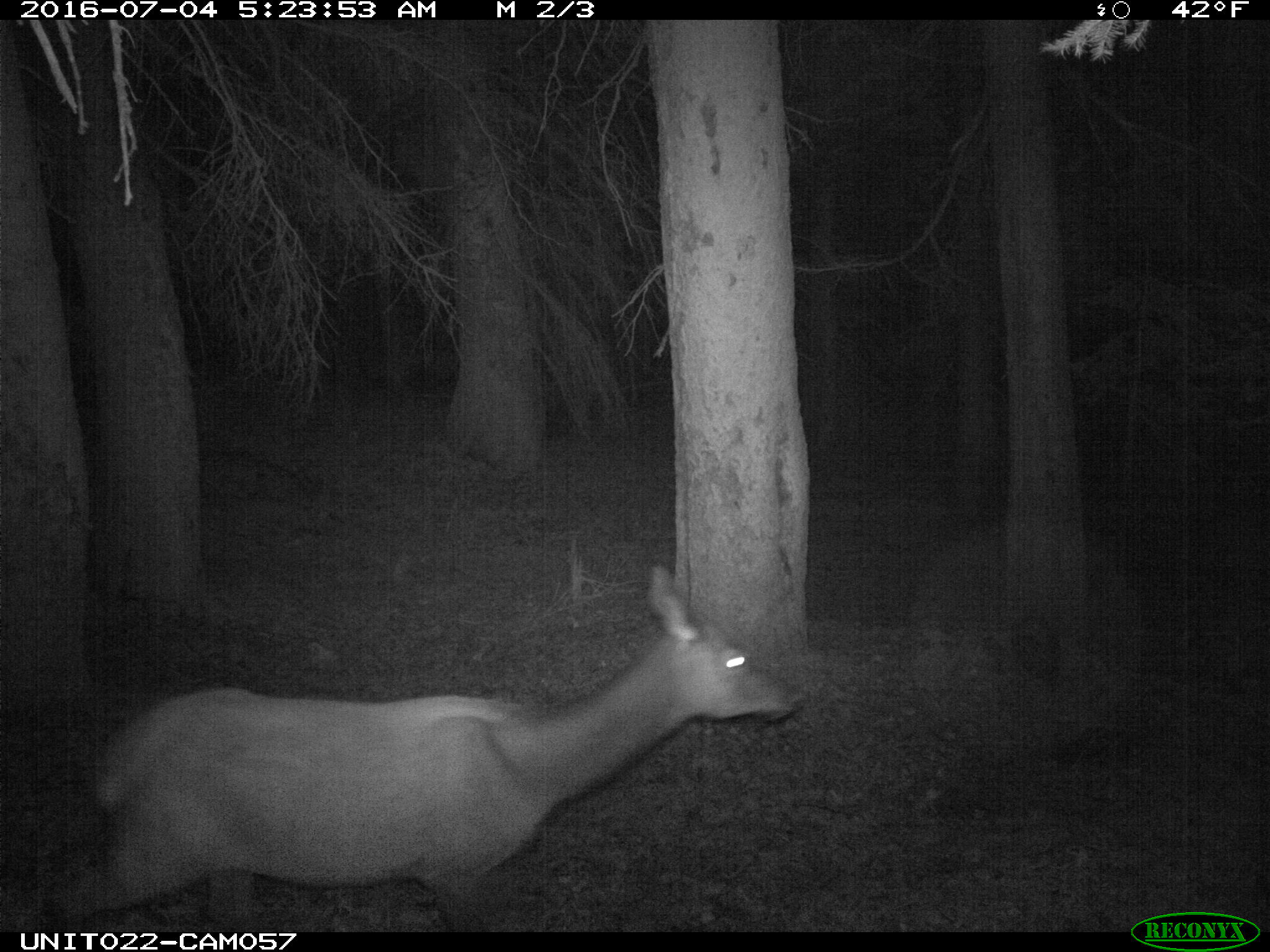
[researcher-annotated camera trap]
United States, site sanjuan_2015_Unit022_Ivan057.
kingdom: Animalia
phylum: Chordata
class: Mammalia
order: Artiodactyla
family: Cervidae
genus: Cervus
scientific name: Cervus elaphus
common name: red deer